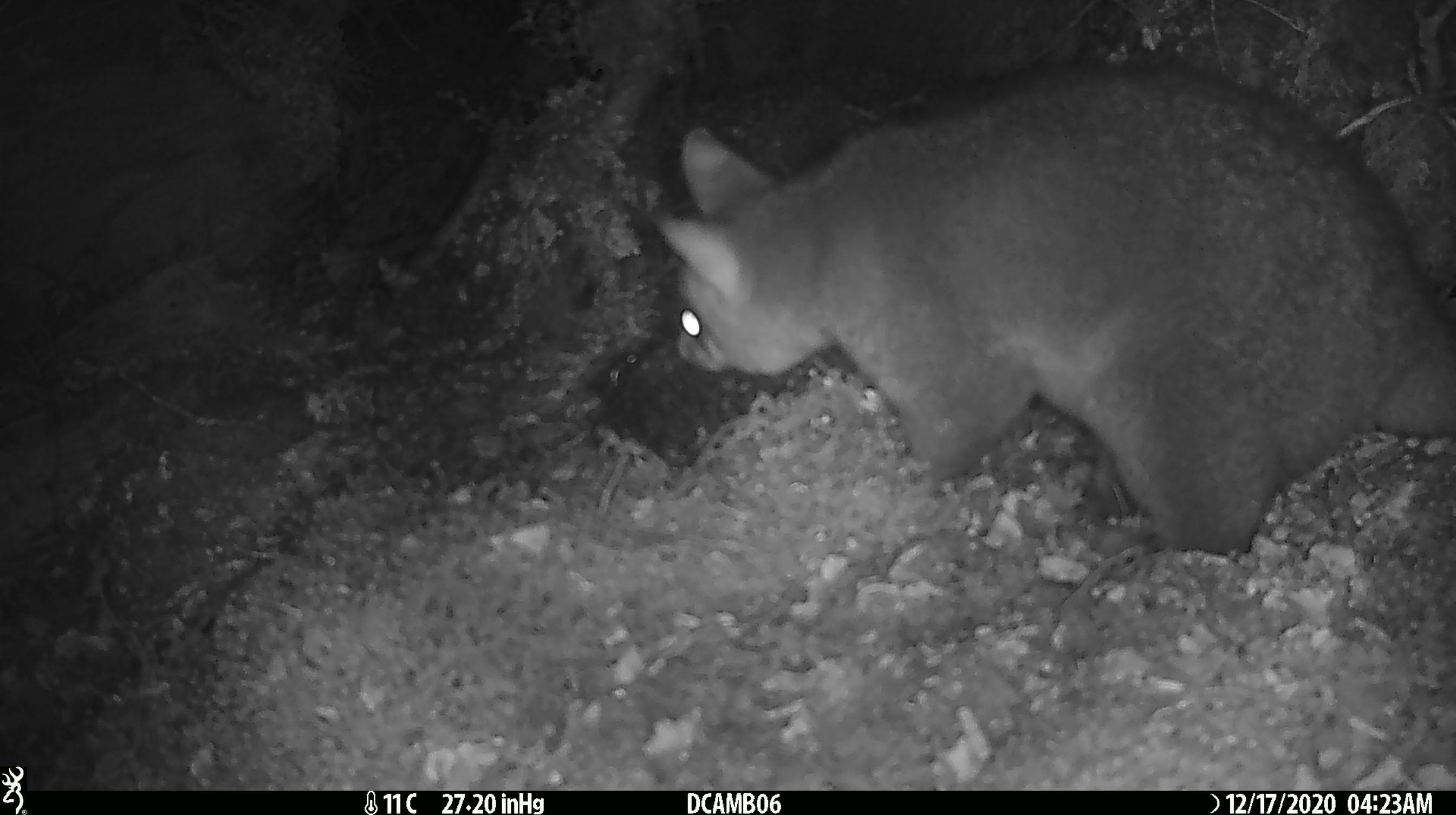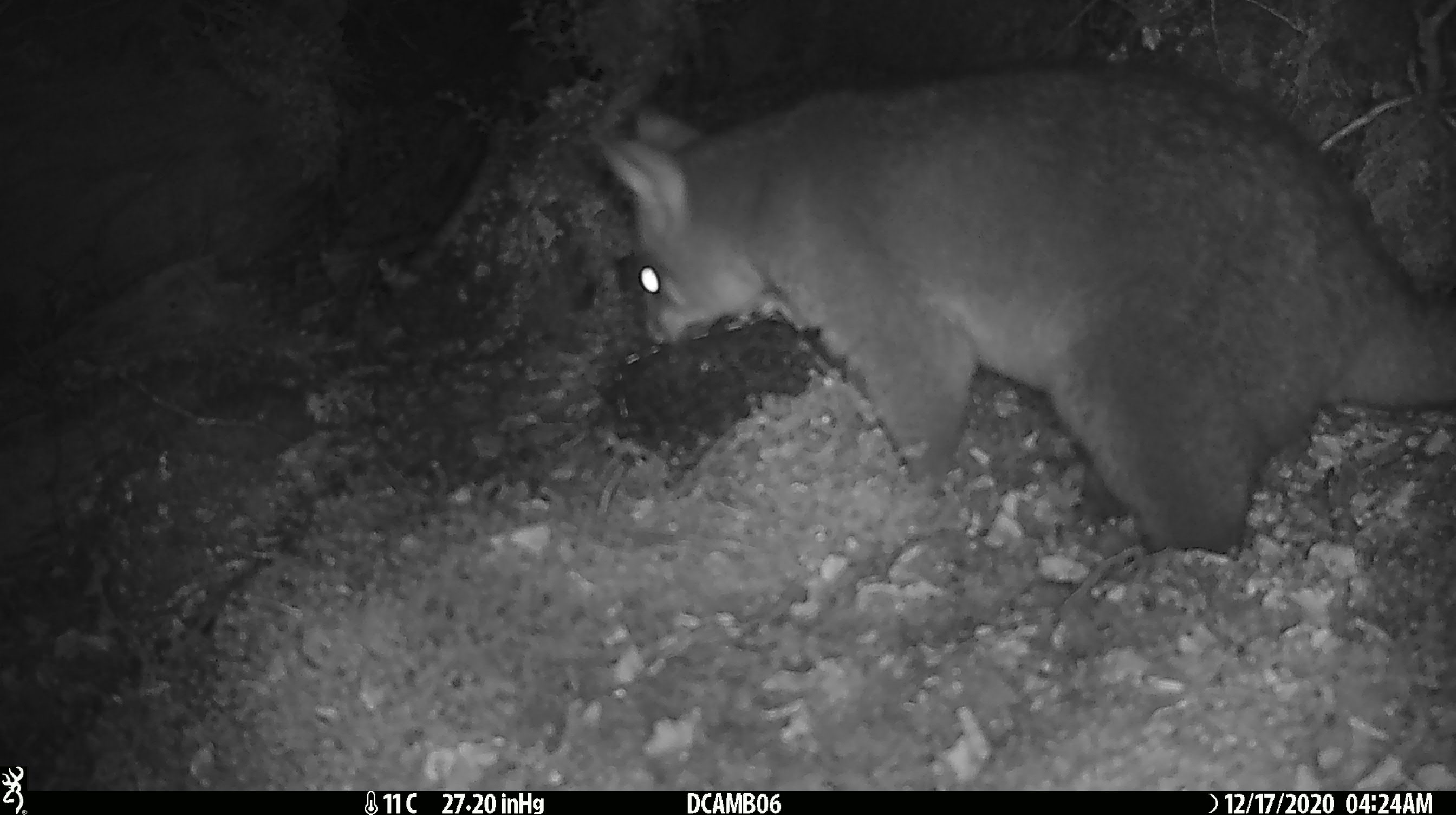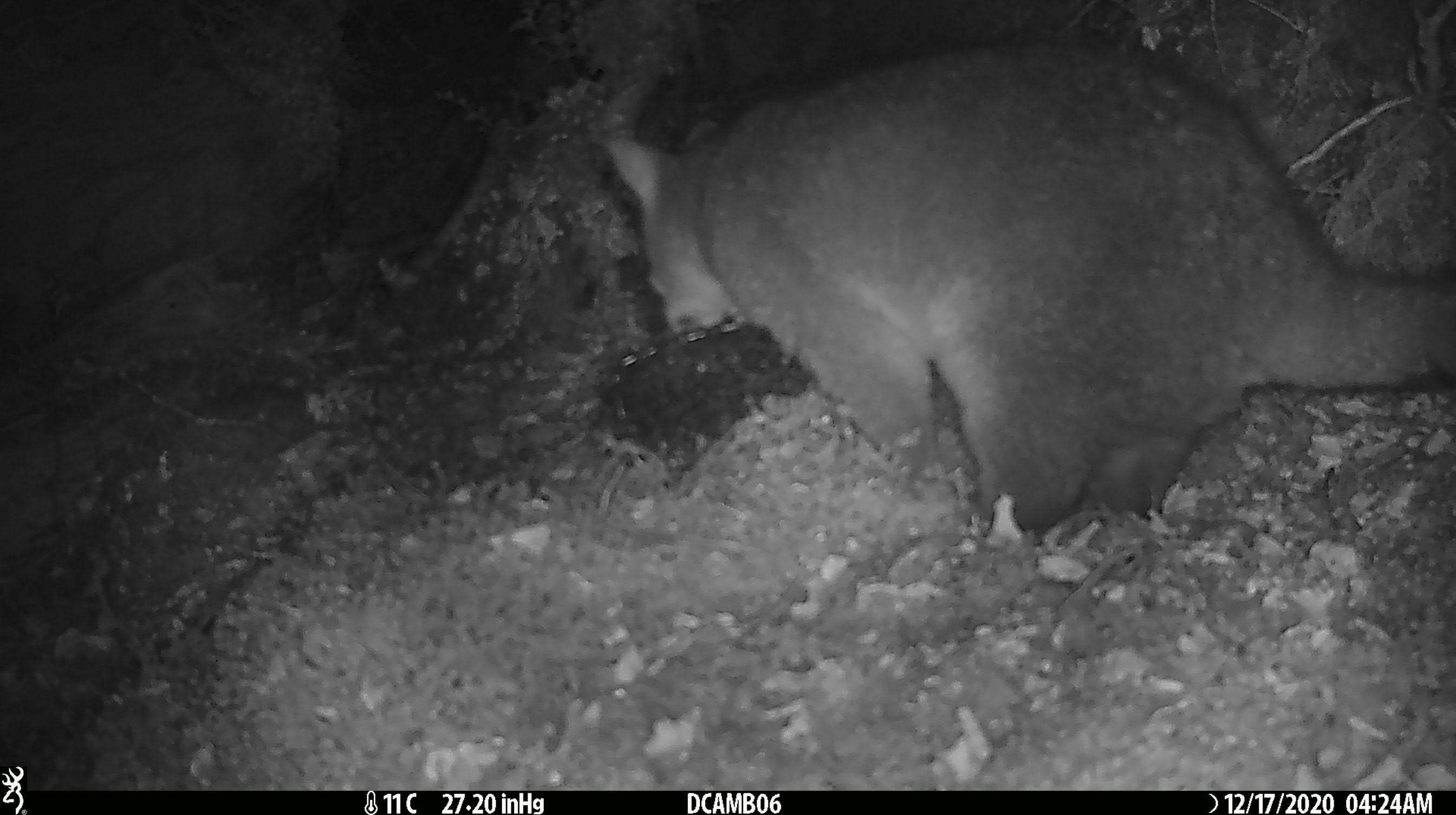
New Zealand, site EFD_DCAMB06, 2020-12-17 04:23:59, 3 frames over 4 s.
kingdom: Animalia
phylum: Chordata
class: Mammalia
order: Diprotodontia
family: Phalangeridae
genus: Trichosurus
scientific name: Trichosurus vulpecula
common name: common brushtail possum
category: possum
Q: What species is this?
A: Possum (common brushtail possum) (Trichosurus vulpecula).